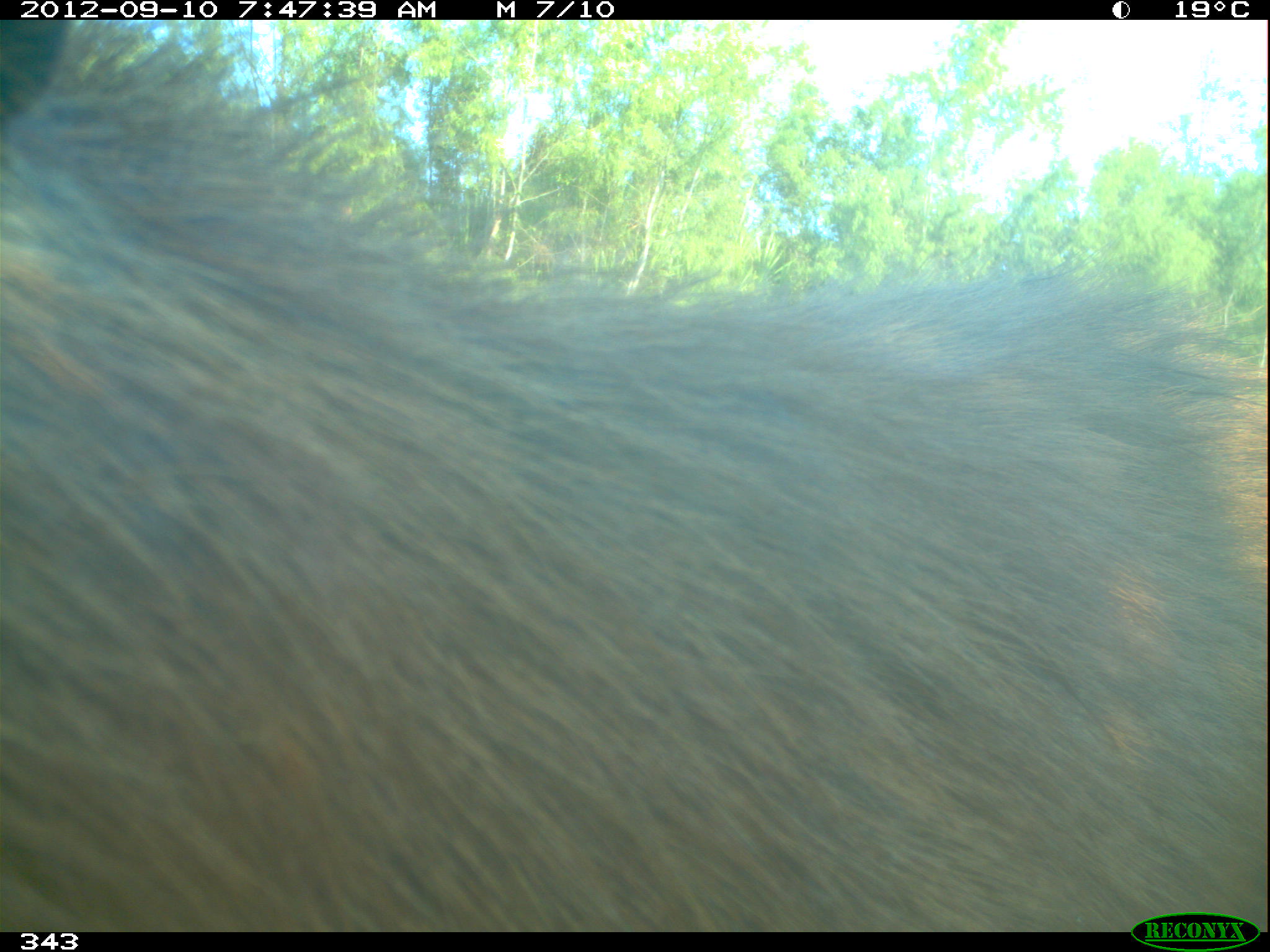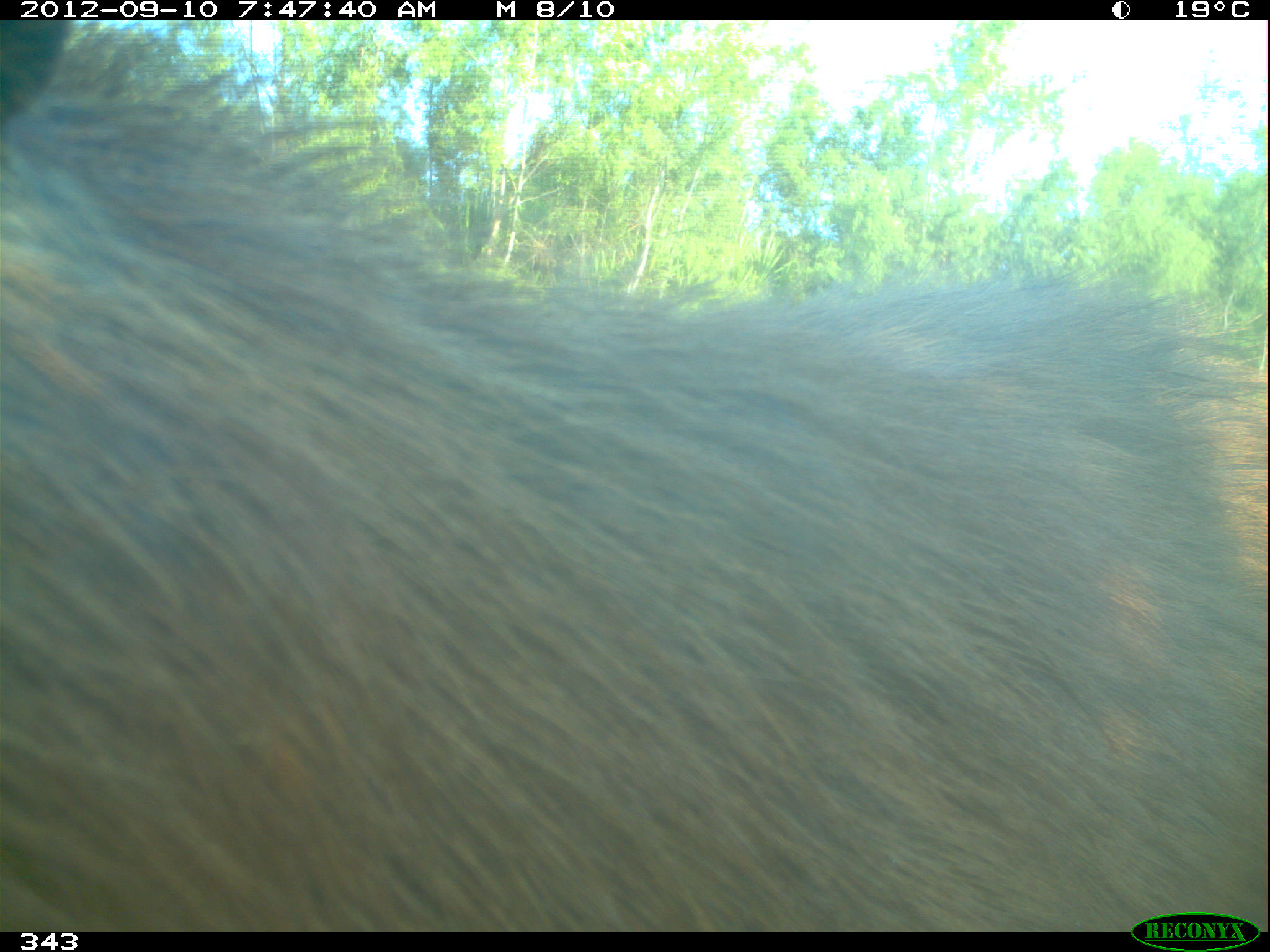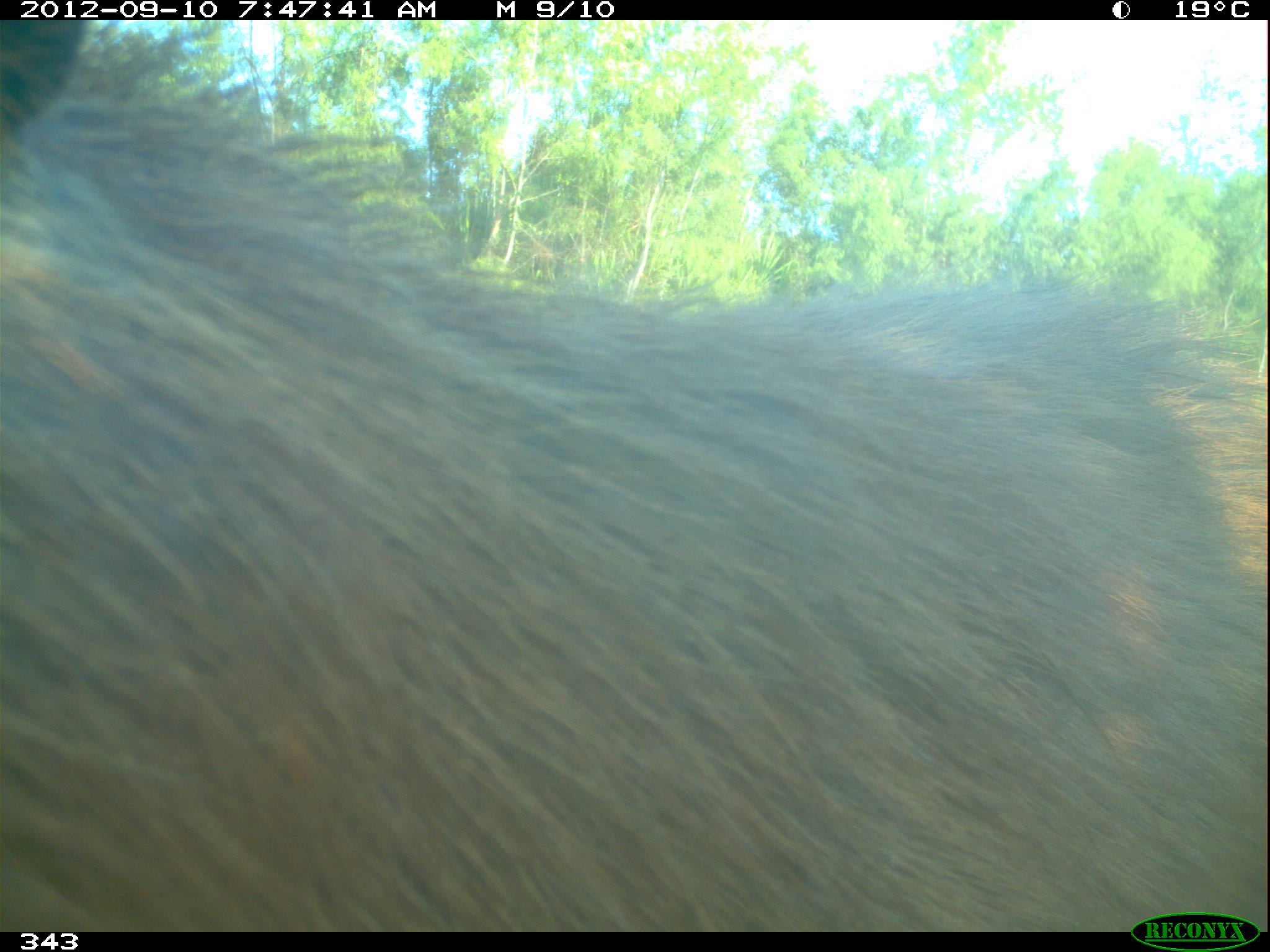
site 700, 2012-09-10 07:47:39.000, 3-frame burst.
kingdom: Animalia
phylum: Chordata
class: Mammalia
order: Rodentia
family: Caviidae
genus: Hydrochoerus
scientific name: Hydrochoerus hydrochaeris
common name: capybara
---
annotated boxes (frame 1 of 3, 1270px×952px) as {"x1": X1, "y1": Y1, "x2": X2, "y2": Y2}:
hydrochoerus hydrochaeris: {"x1": 2, "y1": 16, "x2": 1269, "y2": 932}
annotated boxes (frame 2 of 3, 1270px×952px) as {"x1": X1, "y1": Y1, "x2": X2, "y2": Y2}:
hydrochoerus hydrochaeris: {"x1": 5, "y1": 22, "x2": 1270, "y2": 932}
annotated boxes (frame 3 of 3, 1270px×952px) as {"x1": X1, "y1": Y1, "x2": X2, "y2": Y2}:
hydrochoerus hydrochaeris: {"x1": 2, "y1": 21, "x2": 1266, "y2": 931}